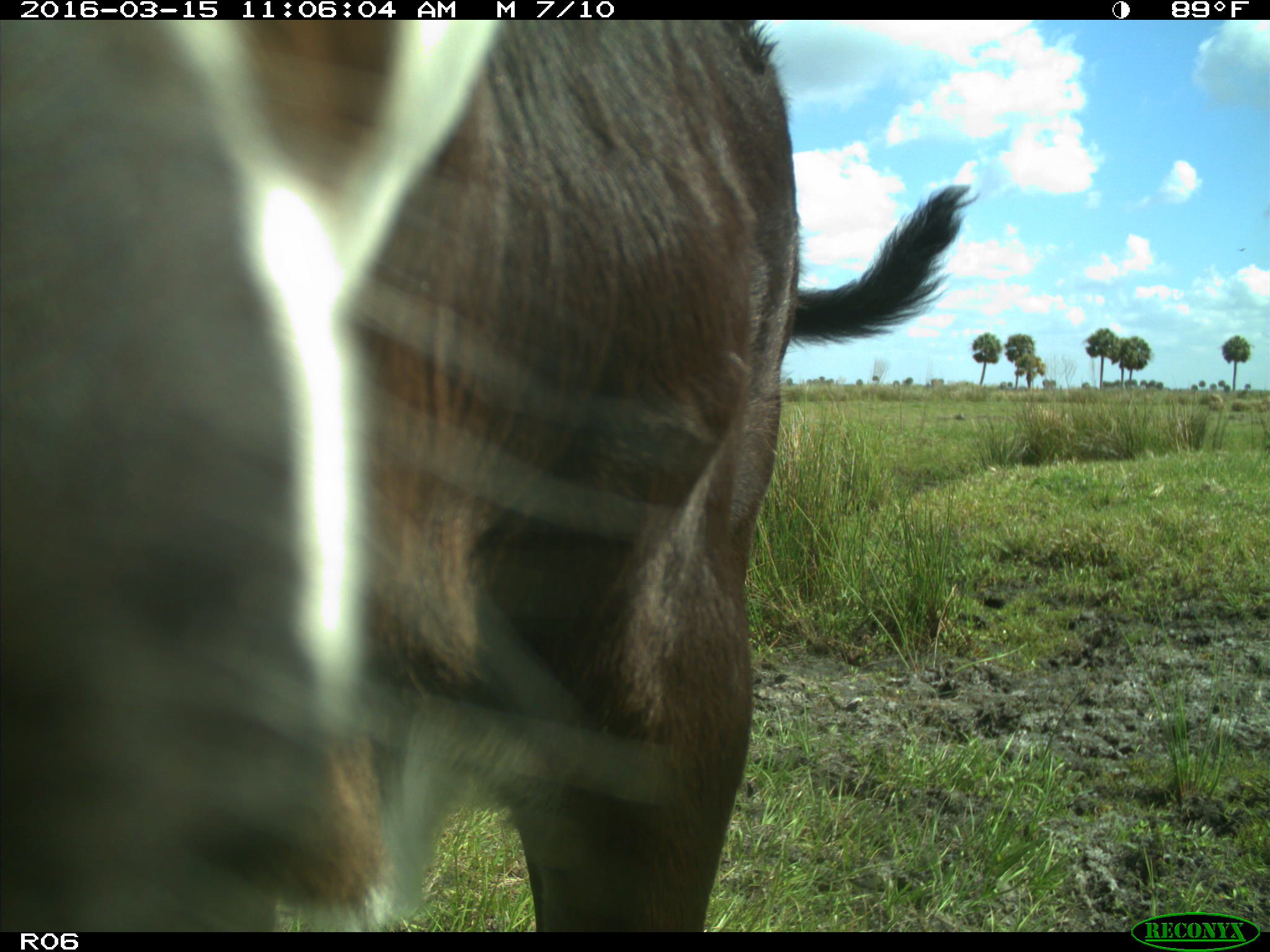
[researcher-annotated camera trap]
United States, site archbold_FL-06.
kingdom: Animalia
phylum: Chordata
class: Mammalia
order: Artiodactyla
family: Bovidae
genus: Bos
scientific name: Bos taurus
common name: domestic cow